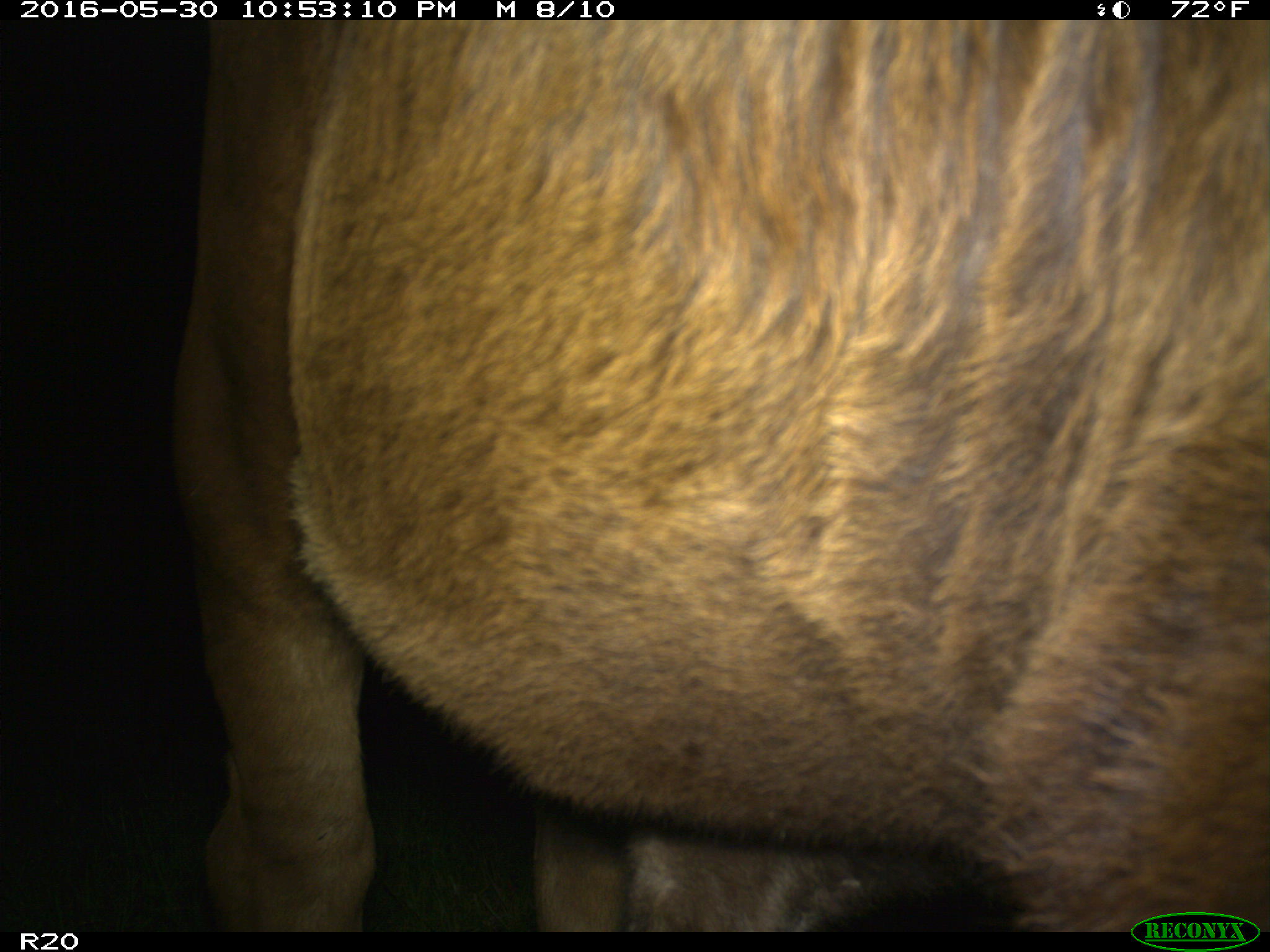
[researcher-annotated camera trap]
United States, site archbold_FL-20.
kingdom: Animalia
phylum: Chordata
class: Mammalia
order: Artiodactyla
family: Bovidae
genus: Bos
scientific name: Bos taurus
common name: domestic cow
Bos taurus (domestic cow).